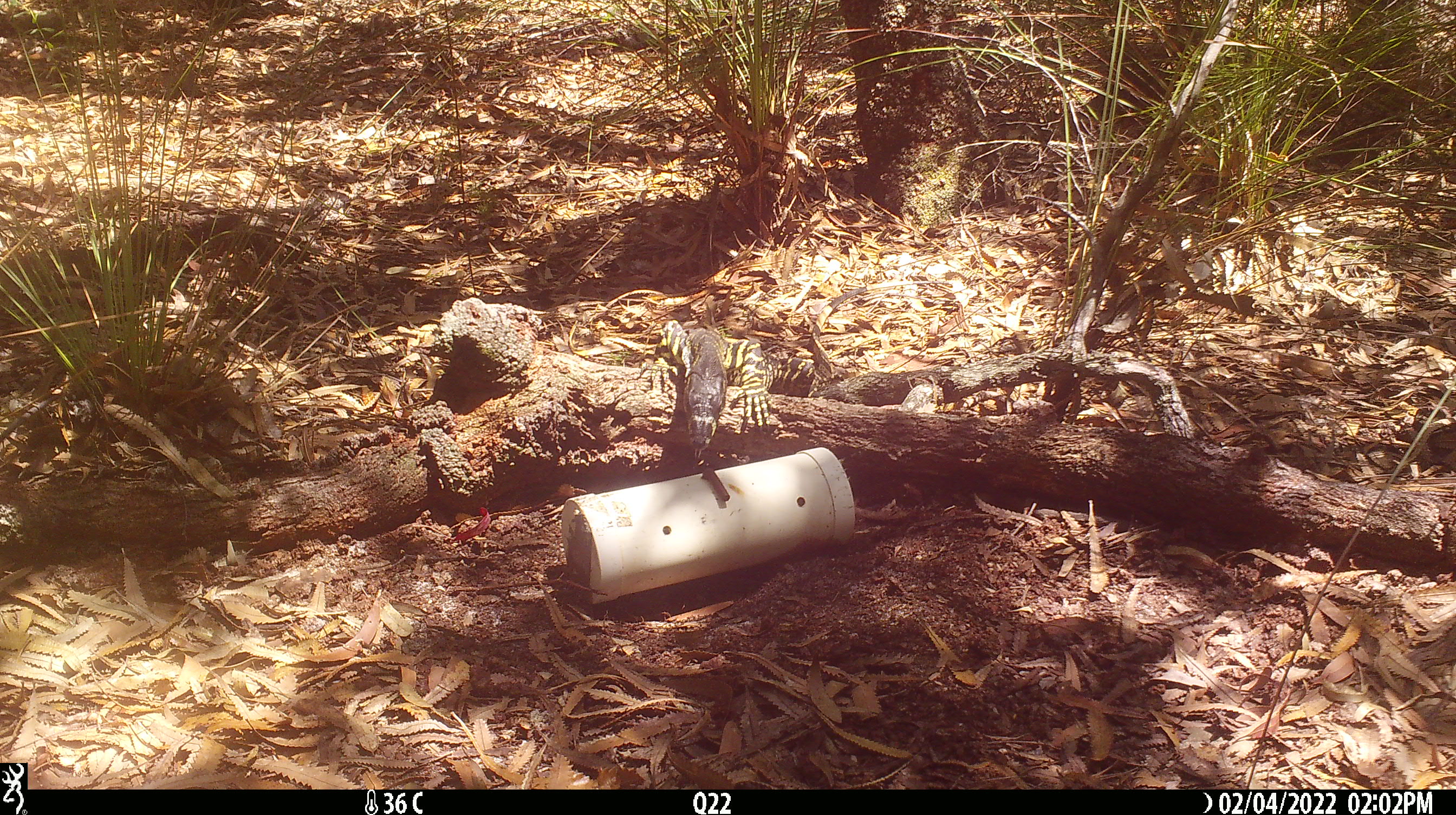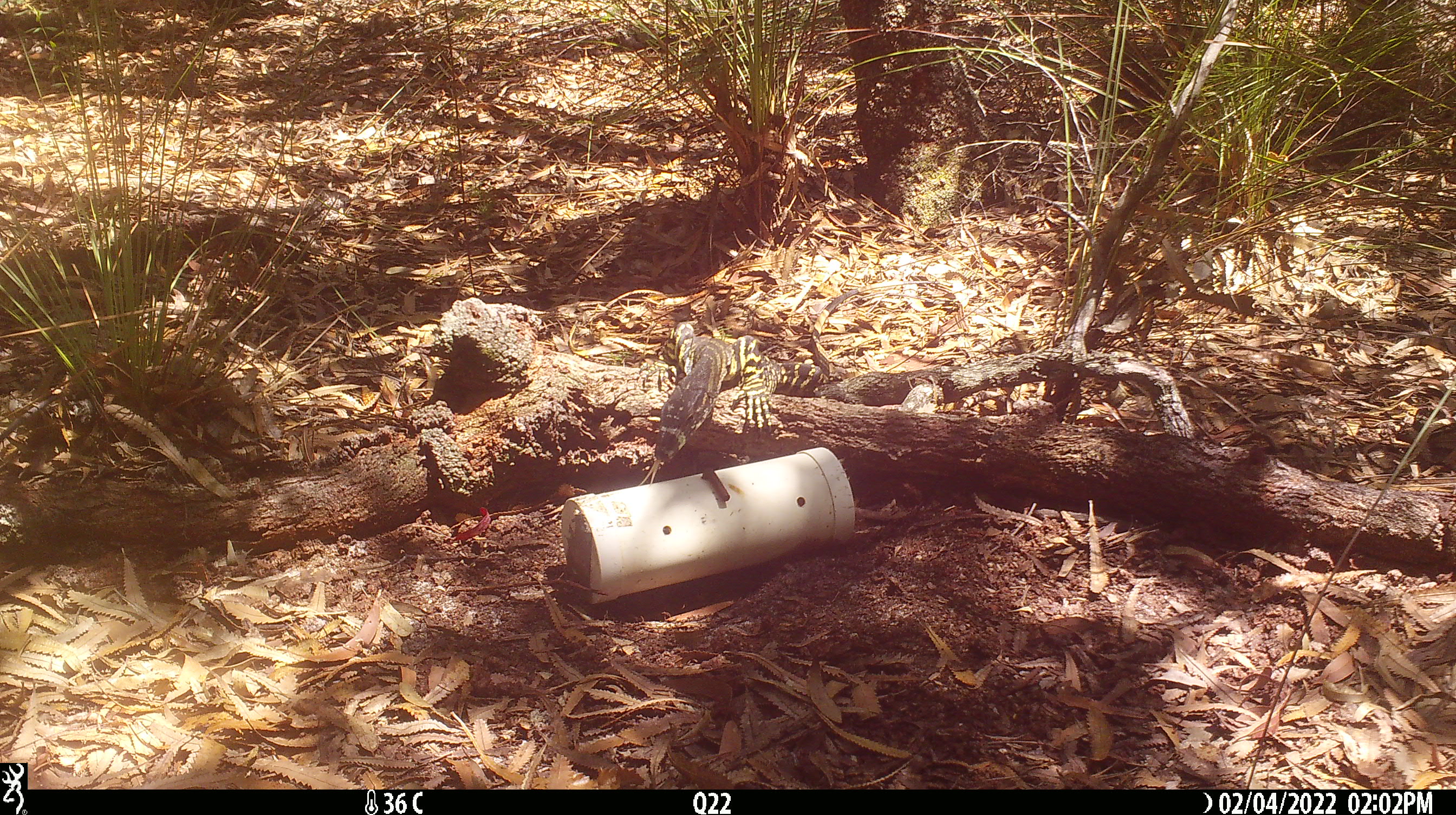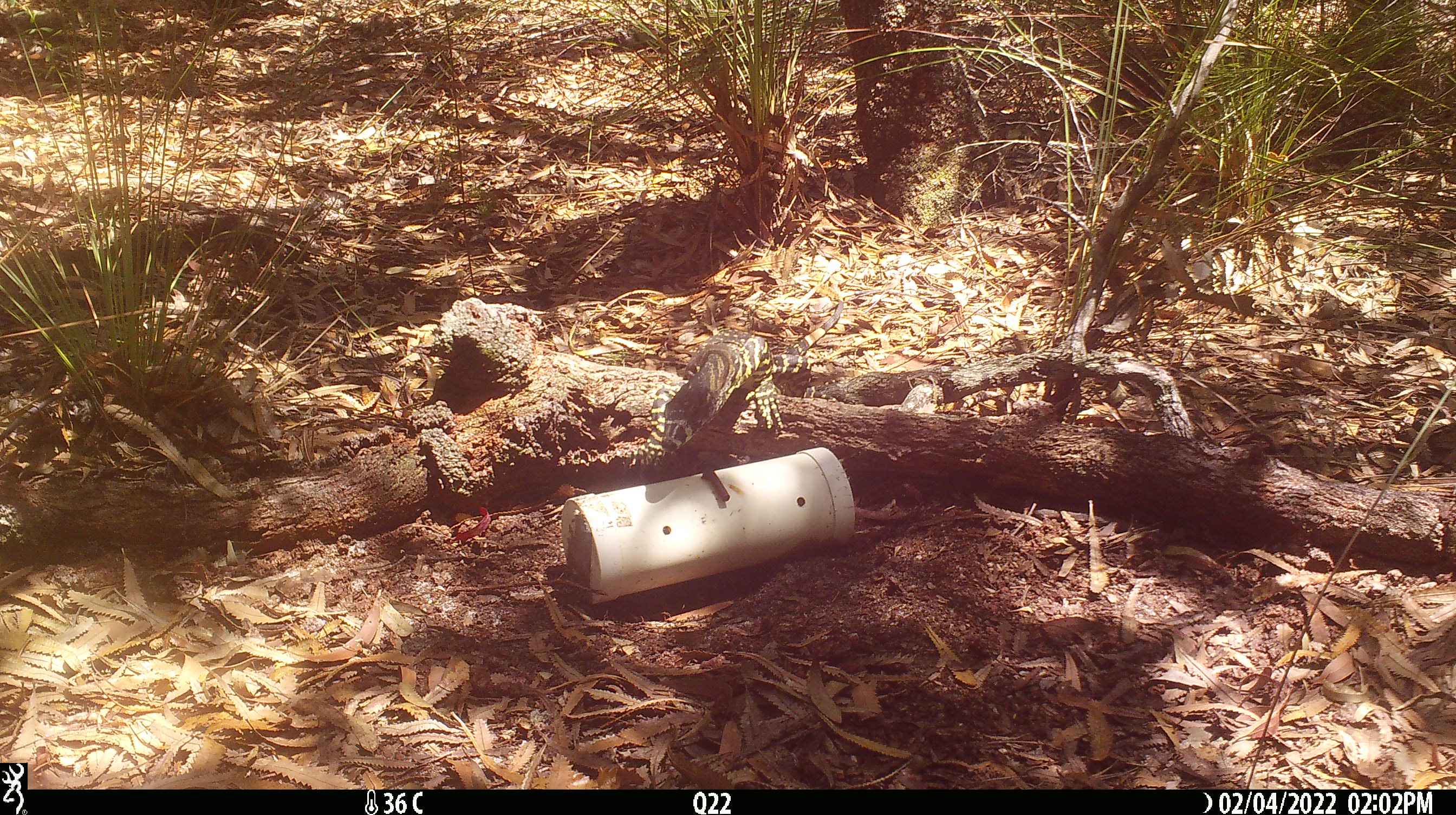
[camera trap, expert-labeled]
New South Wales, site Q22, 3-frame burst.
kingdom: Animalia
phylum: Chordata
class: Reptilia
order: Squamata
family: Varanidae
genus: Varanus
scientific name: Varanus varius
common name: lace monitor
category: goanna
Goanna (lace monitor) (Varanus varius).